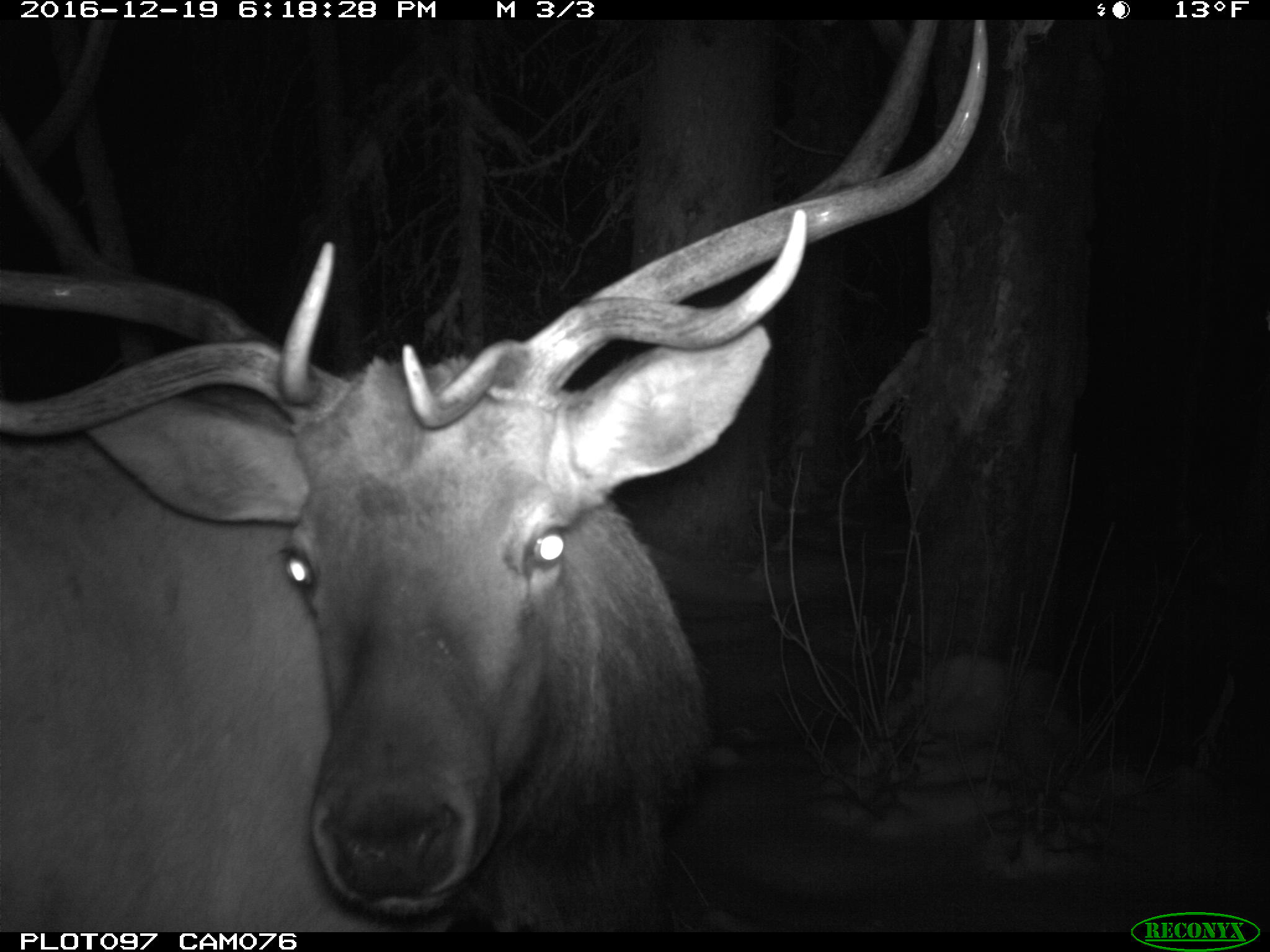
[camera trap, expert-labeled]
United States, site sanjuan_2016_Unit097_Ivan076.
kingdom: Animalia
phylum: Chordata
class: Mammalia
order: Artiodactyla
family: Cervidae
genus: Cervus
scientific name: Cervus elaphus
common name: red deer